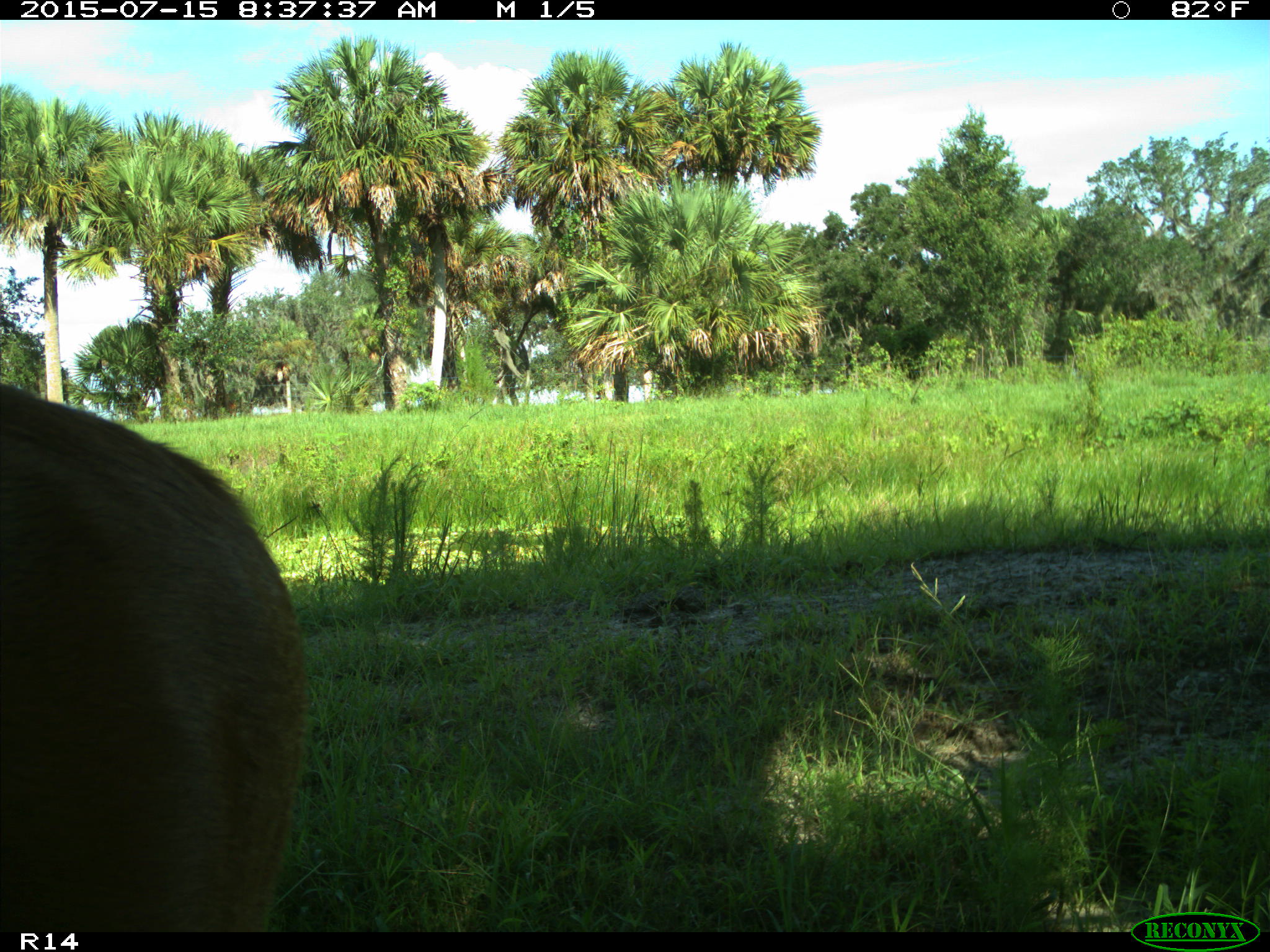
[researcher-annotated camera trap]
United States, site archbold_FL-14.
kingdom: Animalia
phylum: Chordata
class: Mammalia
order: Artiodactyla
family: Bovidae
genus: Bos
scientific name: Bos taurus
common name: domestic cow